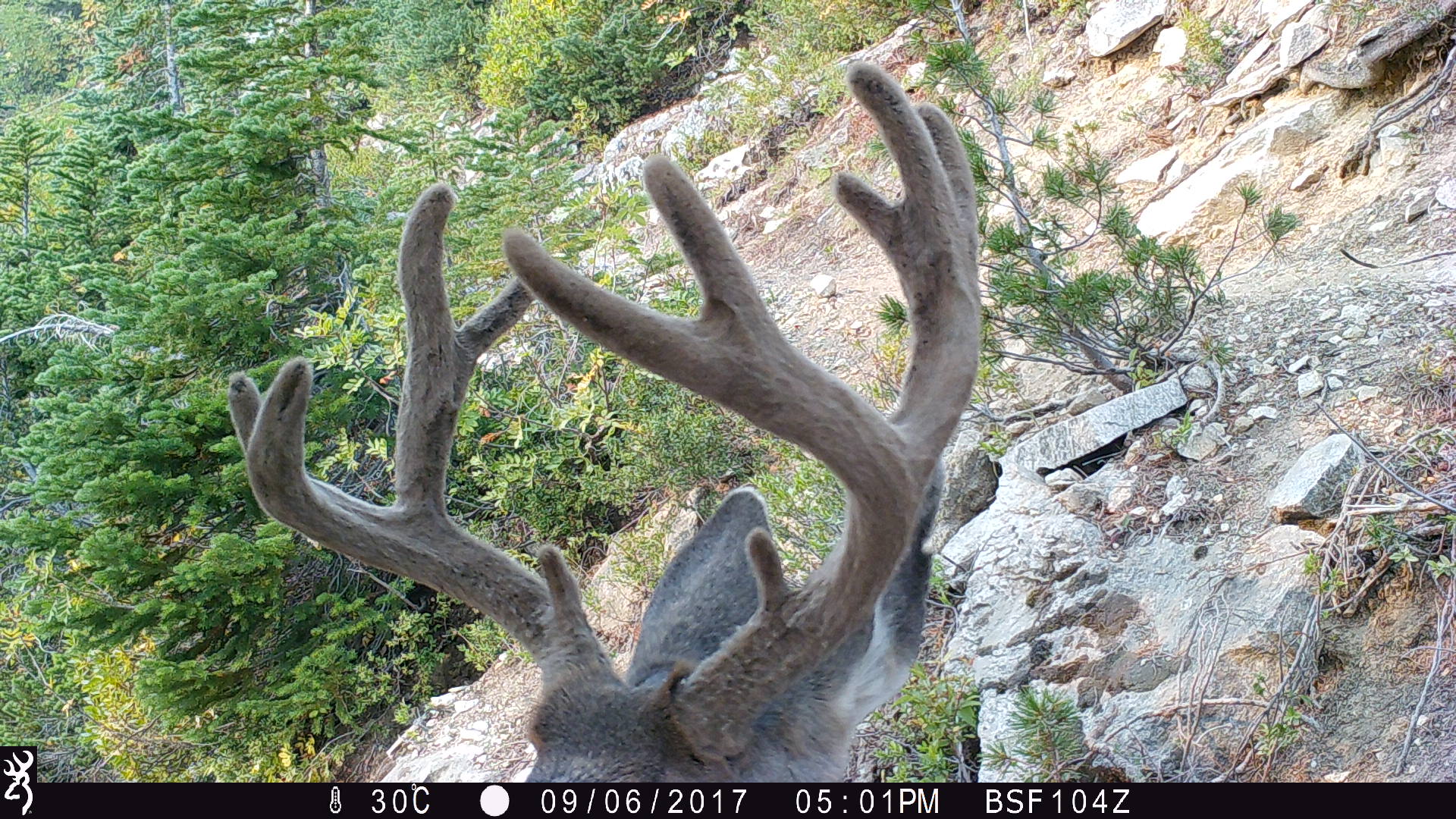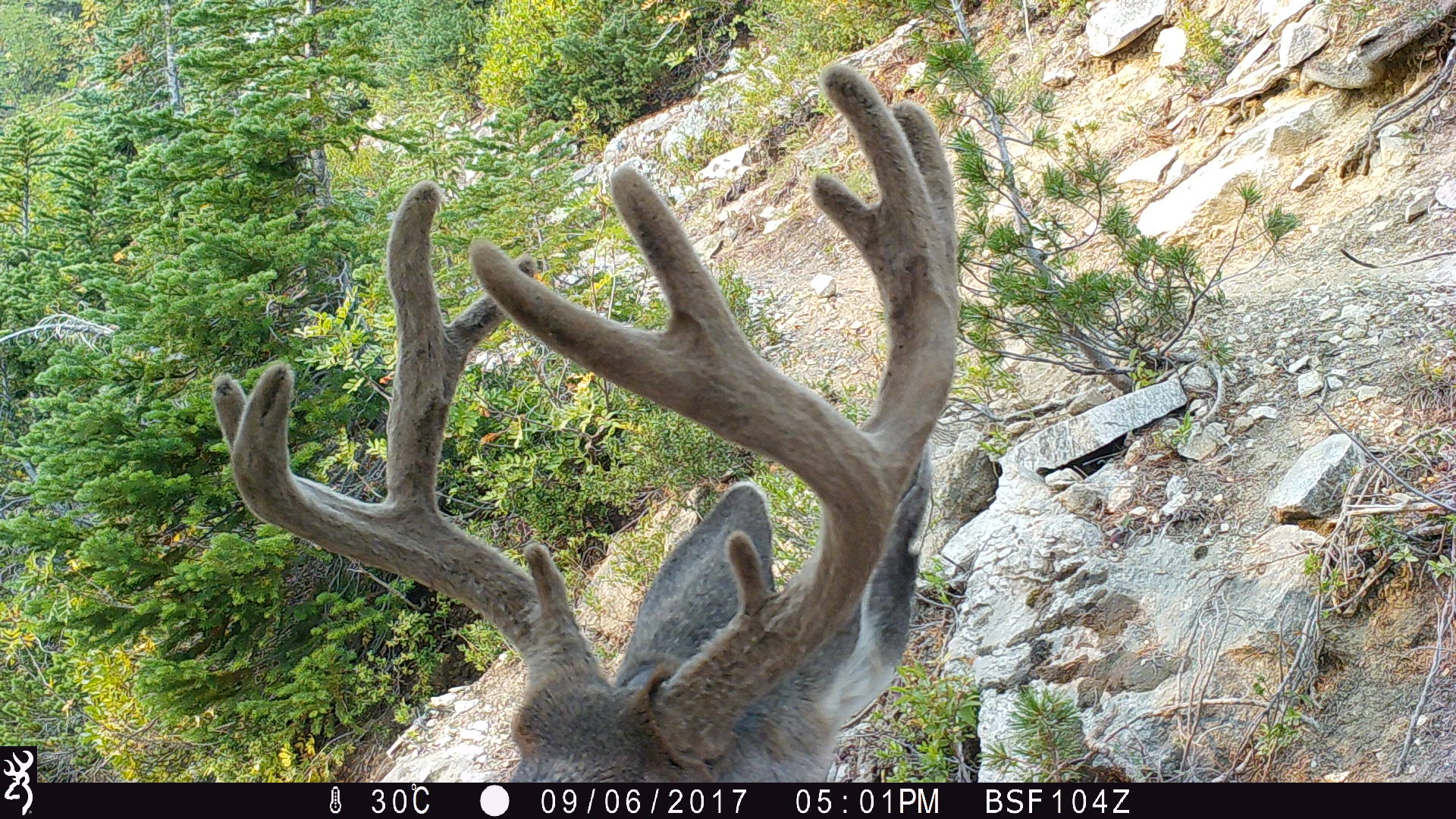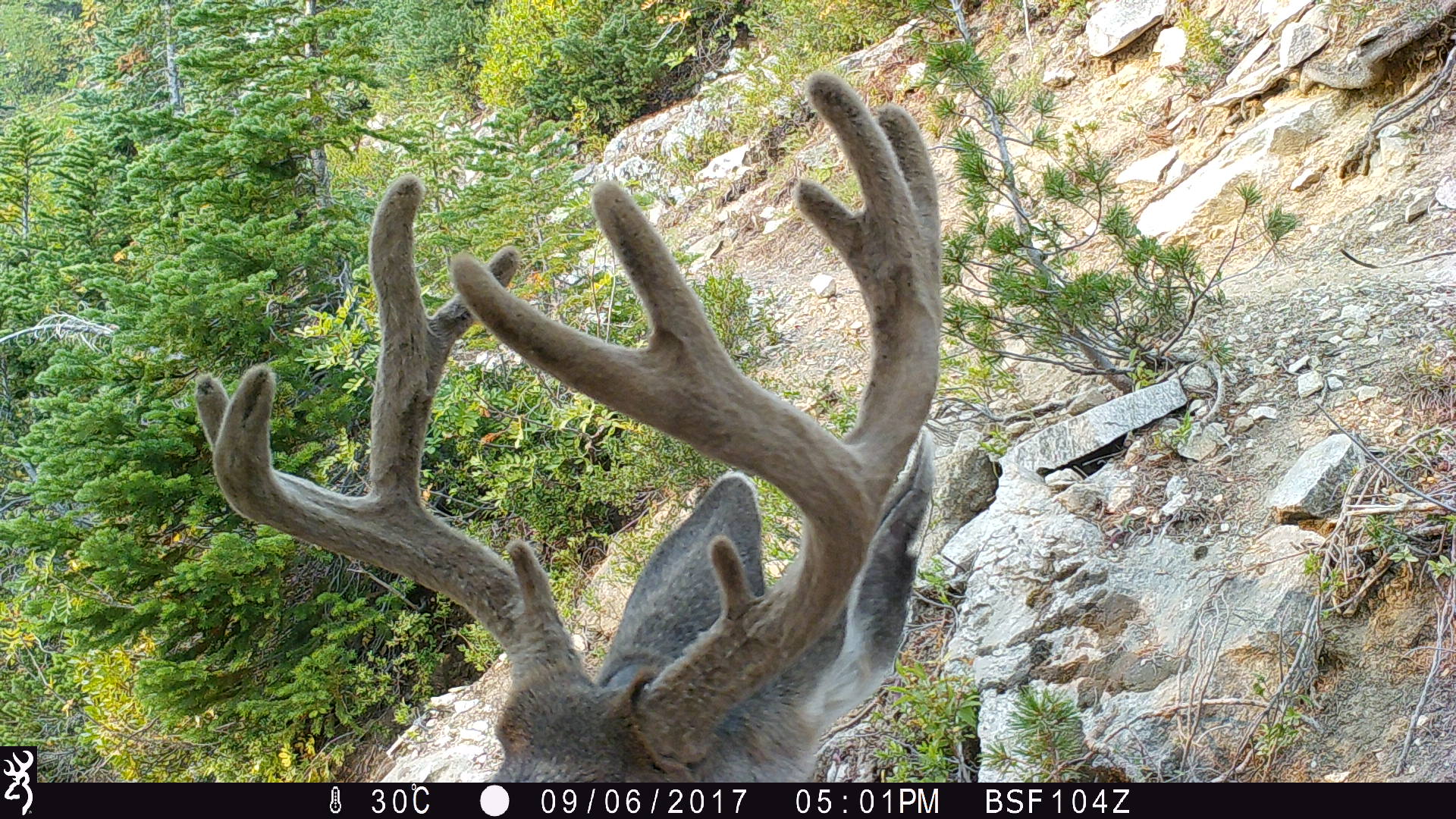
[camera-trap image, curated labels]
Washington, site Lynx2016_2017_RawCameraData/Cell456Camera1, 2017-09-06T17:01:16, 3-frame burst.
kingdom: Animalia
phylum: Chordata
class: Mammalia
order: Artiodactyla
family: Cervidae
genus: Odocoileus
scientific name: Odocoileus hemionus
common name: mule deer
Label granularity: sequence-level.